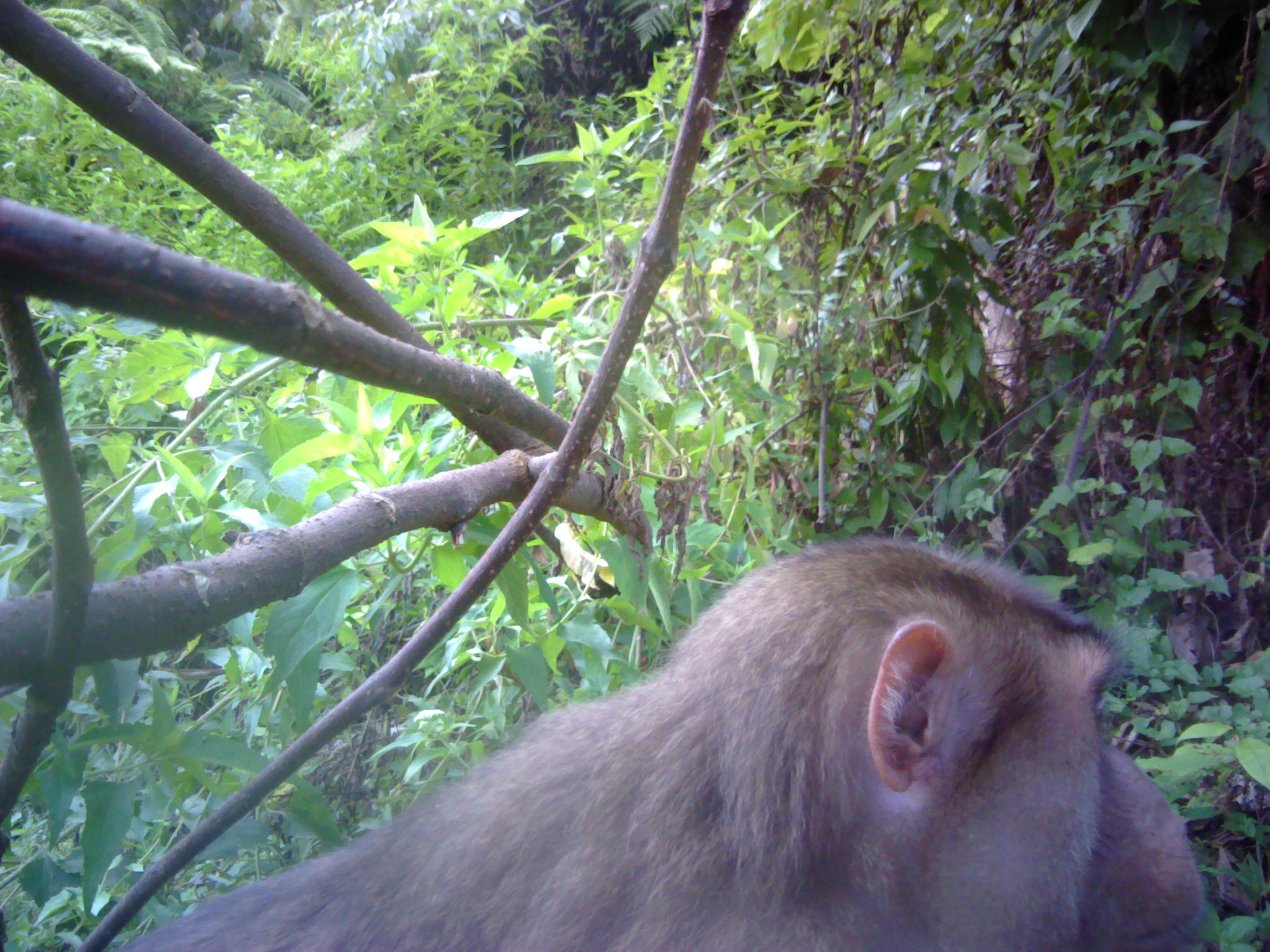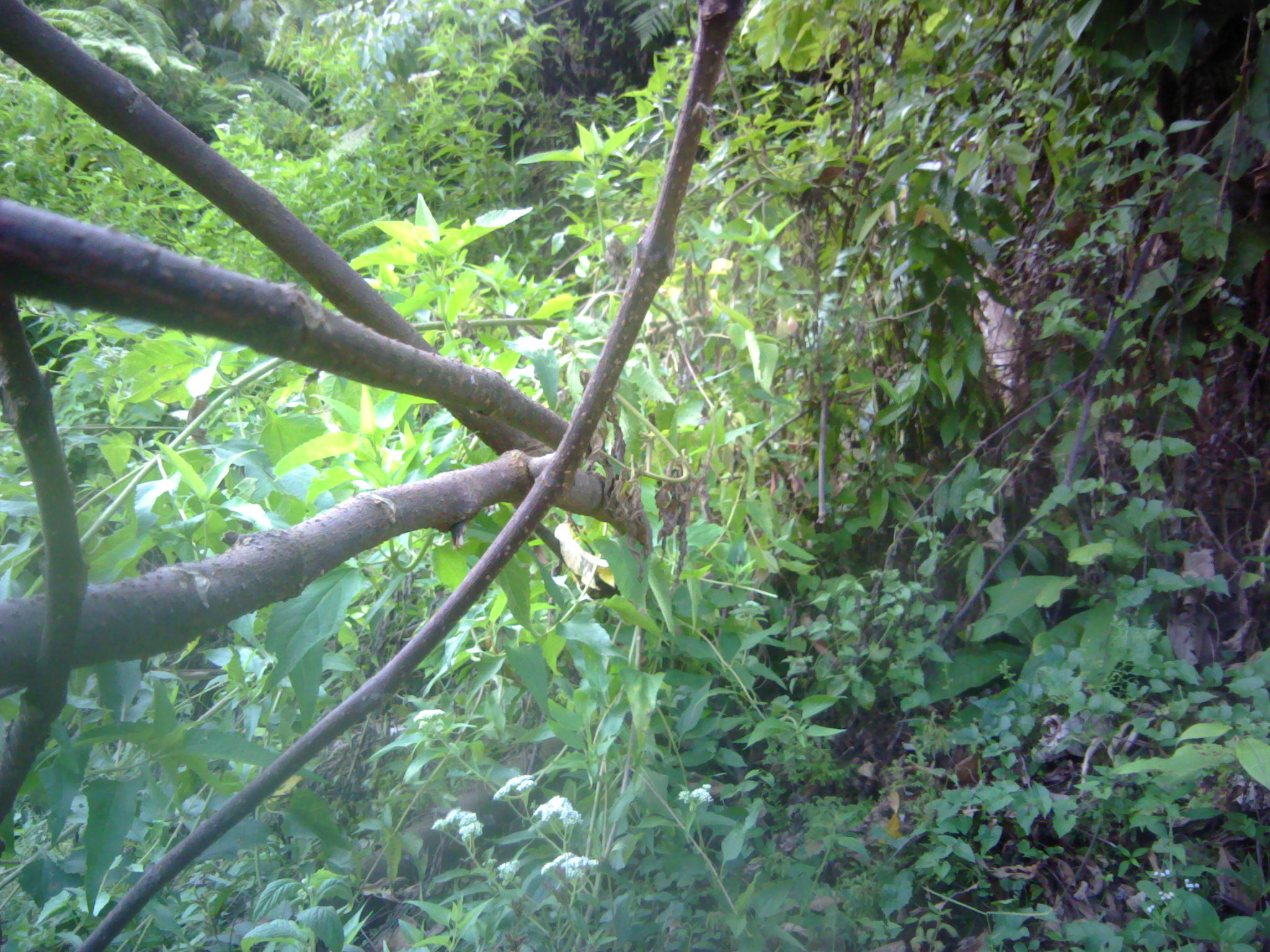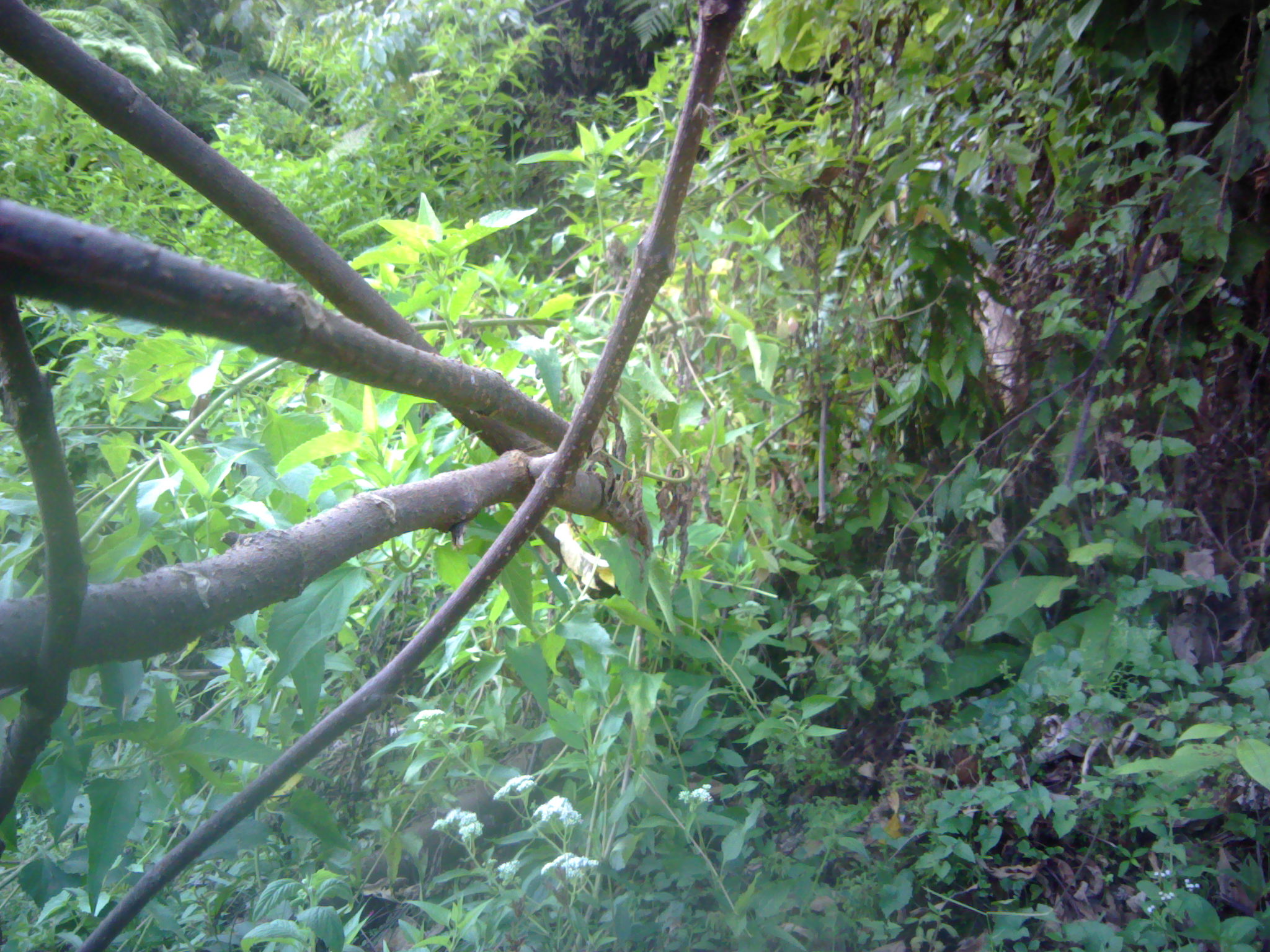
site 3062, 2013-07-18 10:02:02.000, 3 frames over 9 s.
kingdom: Animalia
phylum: Chordata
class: Mammalia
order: Primates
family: Cercopithecidae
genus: Macaca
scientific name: Macaca nemestrina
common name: southern pig-tailed macaque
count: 1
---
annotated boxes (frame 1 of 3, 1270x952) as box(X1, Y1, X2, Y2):
macaca nemestrina: box(108, 532, 1205, 952)